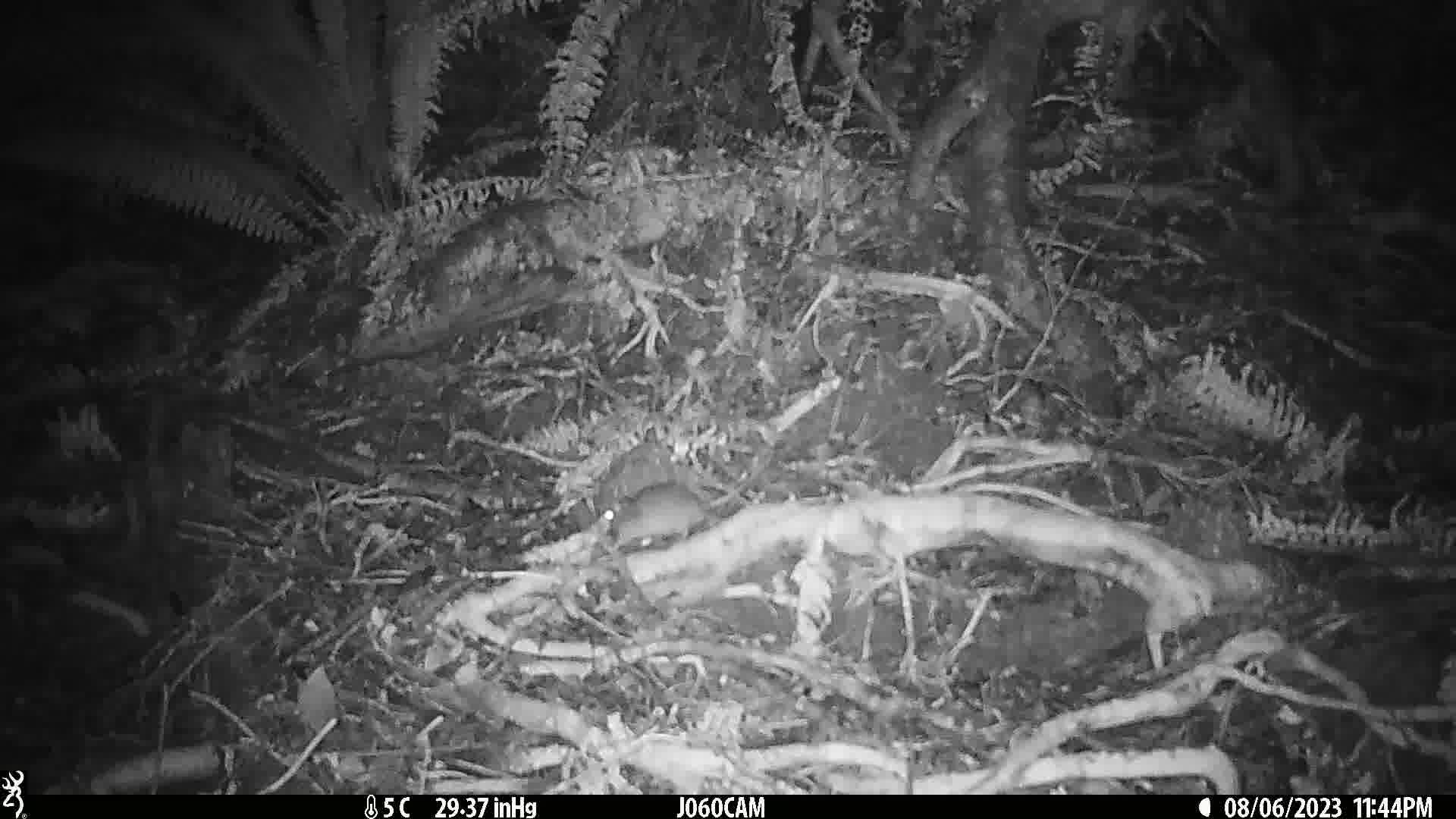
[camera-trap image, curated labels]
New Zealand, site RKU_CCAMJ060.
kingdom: Animalia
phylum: Chordata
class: Mammalia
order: Rodentia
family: Muridae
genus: Rattus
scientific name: Rattus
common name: rat